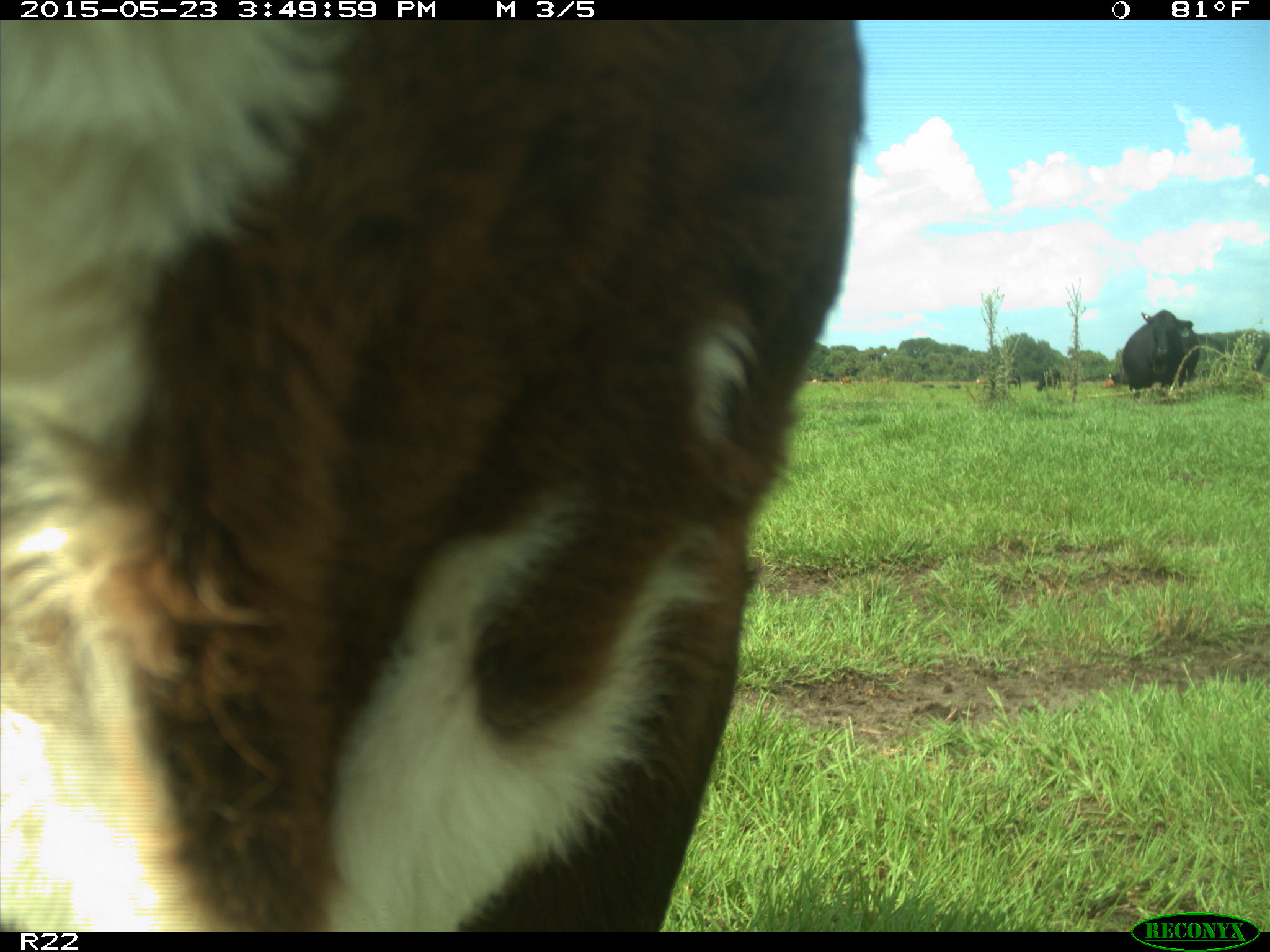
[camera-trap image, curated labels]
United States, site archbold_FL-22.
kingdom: Animalia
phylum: Chordata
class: Mammalia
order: Artiodactyla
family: Bovidae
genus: Bos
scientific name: Bos taurus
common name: domestic cow